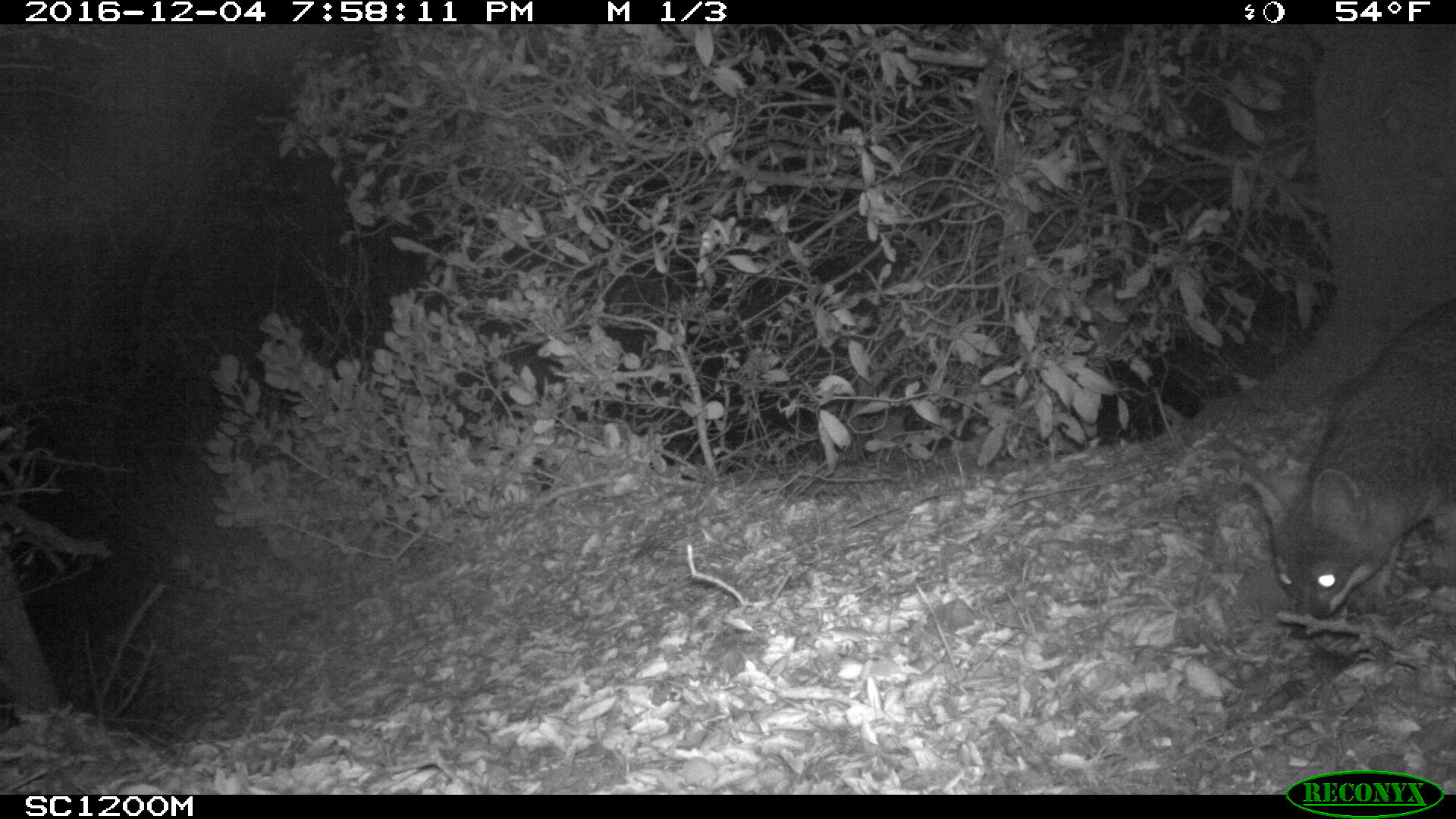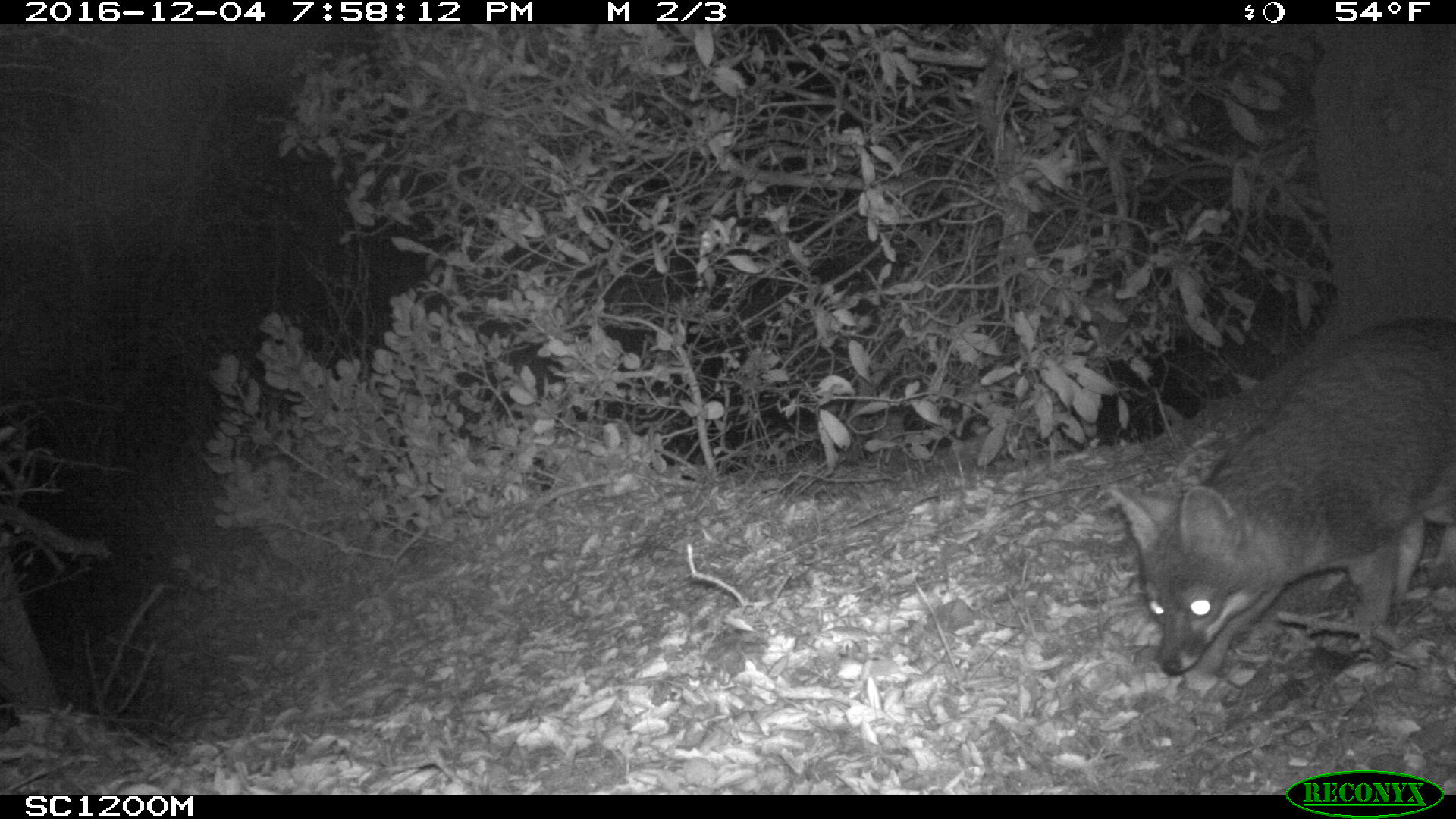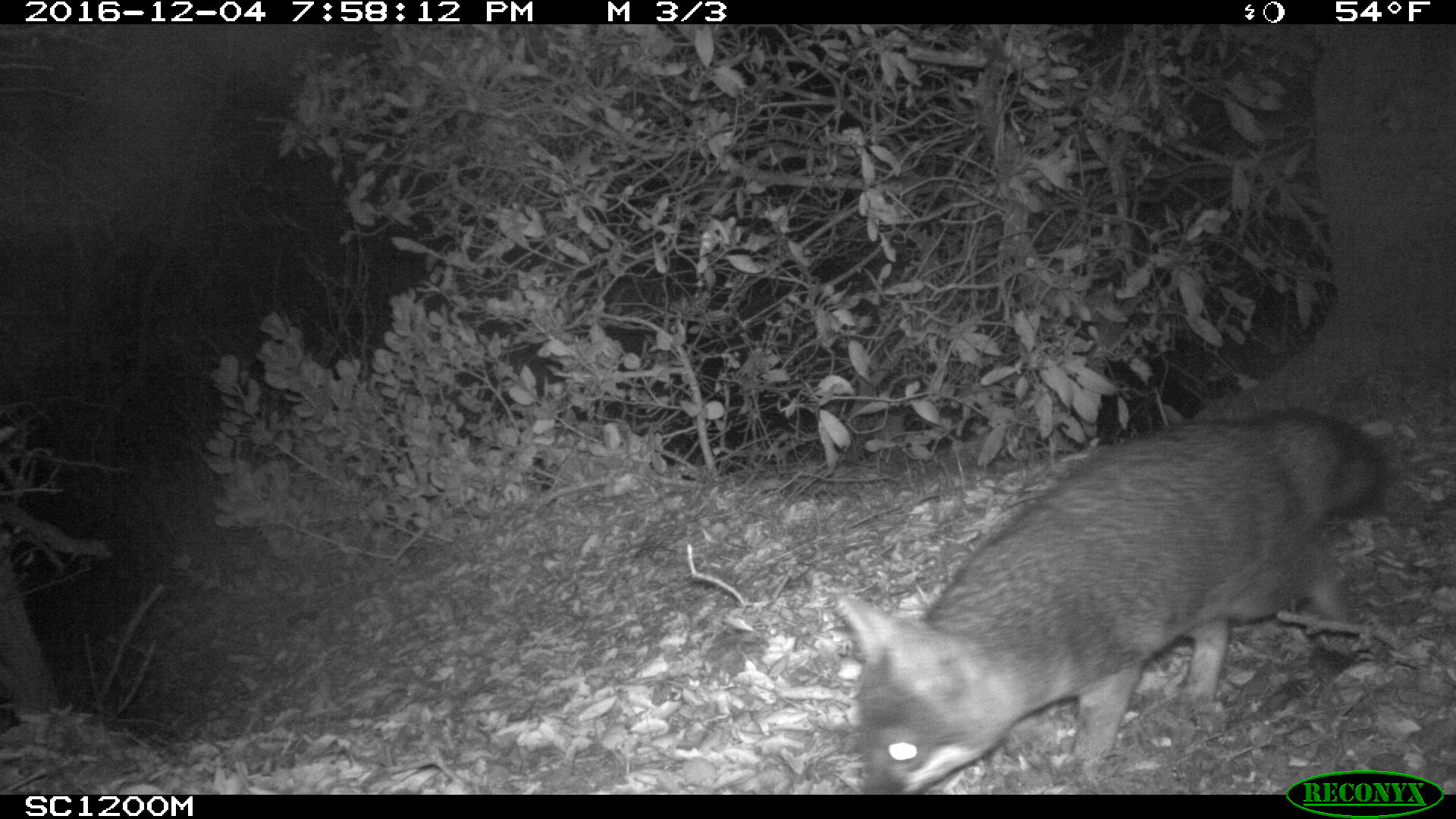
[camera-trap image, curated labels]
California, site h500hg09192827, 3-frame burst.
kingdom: Animalia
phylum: Chordata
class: Mammalia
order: Carnivora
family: Canidae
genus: Urocyon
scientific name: Urocyon littoralis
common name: island fox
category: fox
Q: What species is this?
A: Fox (island fox) (Urocyon littoralis).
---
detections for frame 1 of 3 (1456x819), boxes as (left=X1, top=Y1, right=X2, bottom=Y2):
fox: (left=1238, top=296, right=1455, bottom=638)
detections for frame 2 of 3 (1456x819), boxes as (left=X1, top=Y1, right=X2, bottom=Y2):
fox: (left=1101, top=314, right=1455, bottom=674)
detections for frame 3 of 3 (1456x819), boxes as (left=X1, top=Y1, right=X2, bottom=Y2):
fox: (left=836, top=409, right=1390, bottom=794)